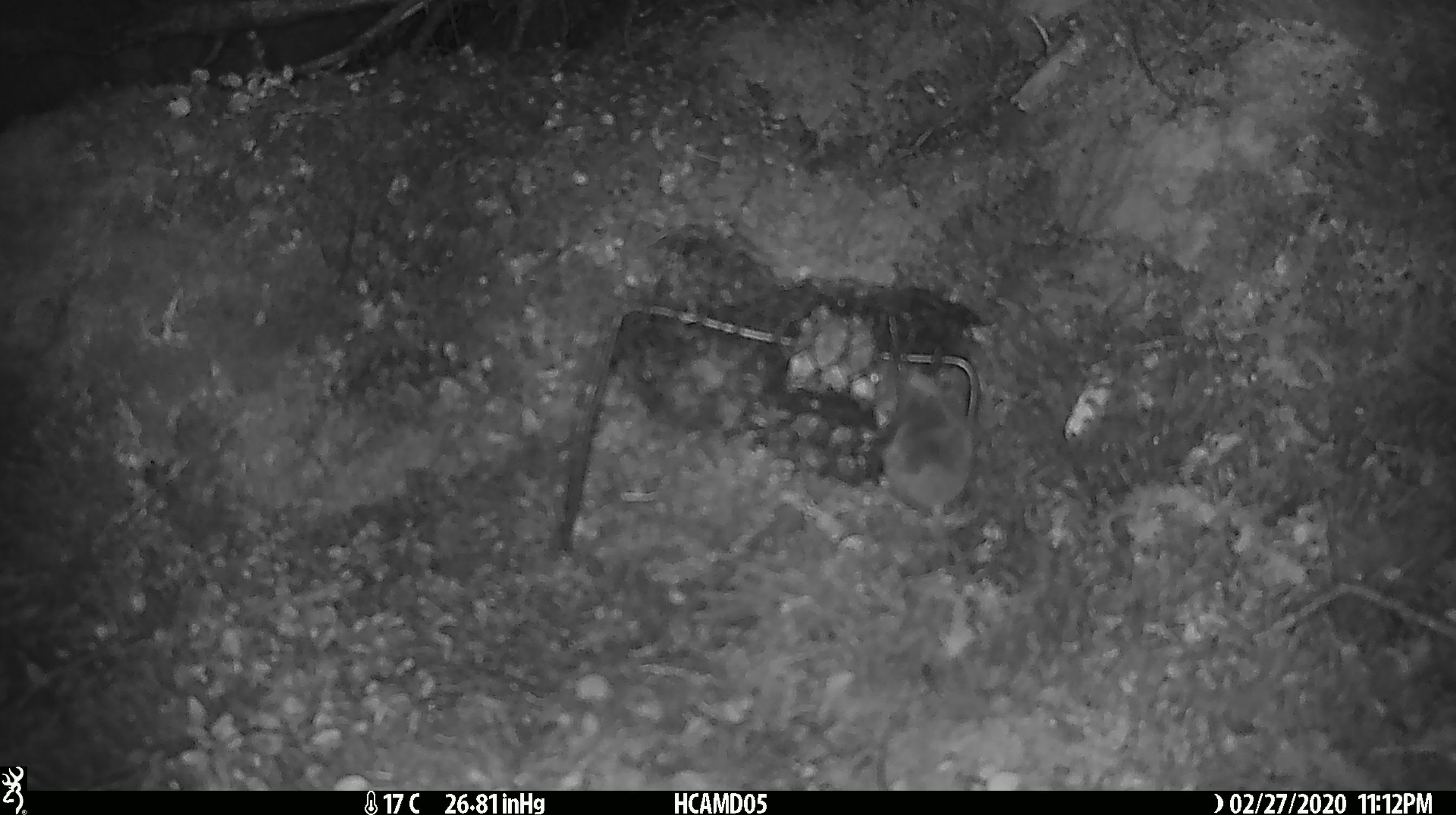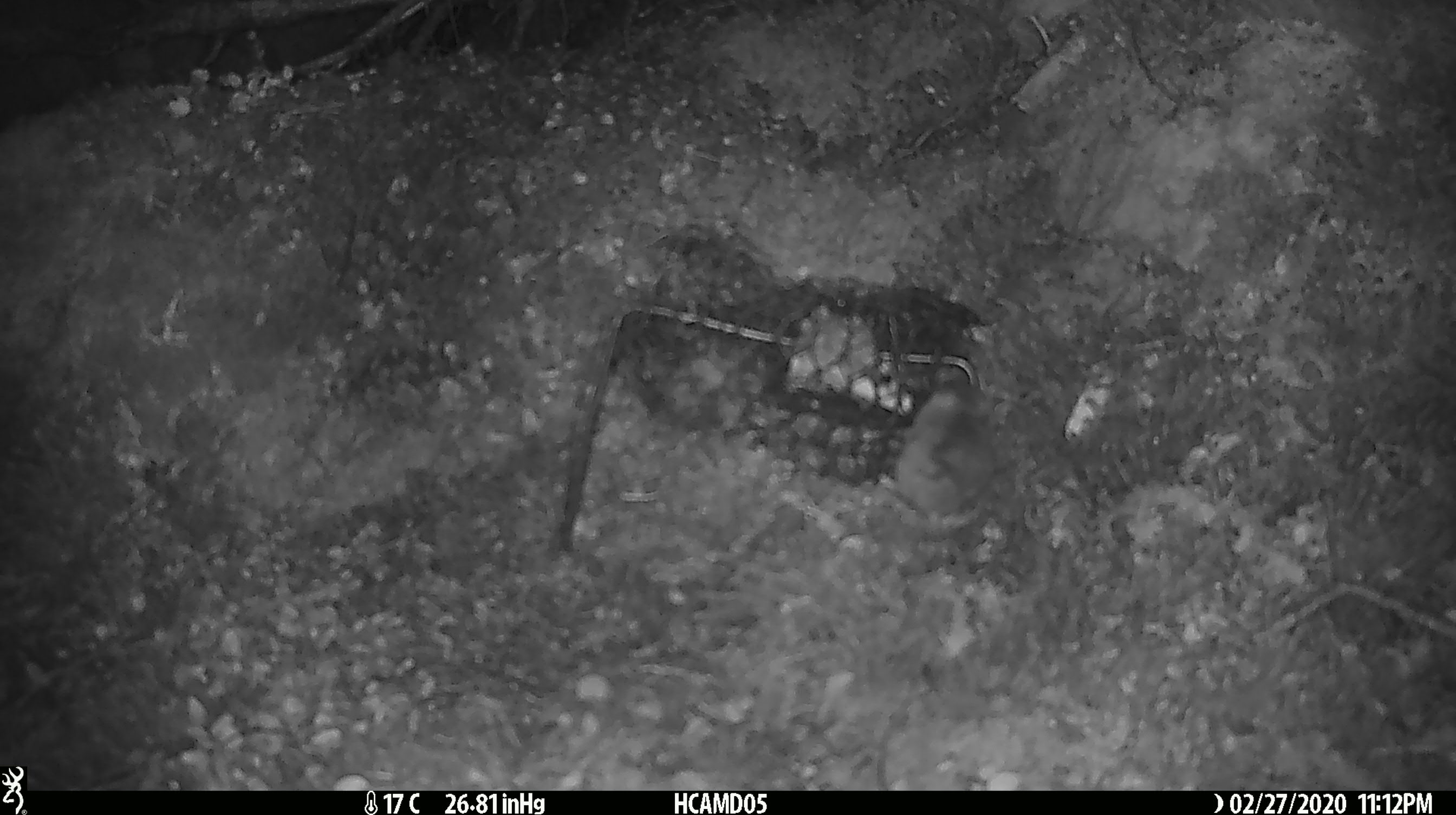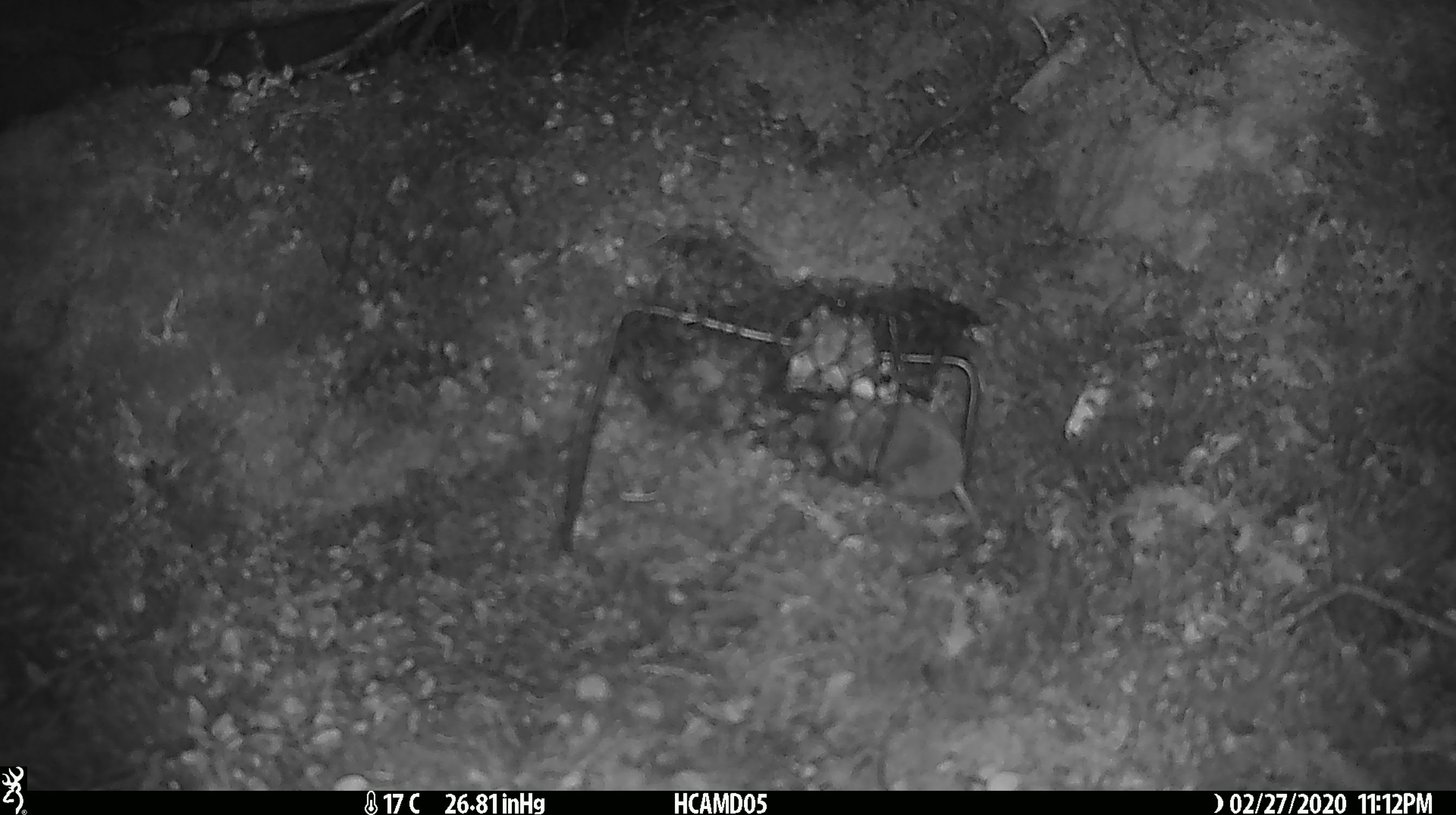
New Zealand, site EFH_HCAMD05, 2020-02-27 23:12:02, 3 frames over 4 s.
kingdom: Animalia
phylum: Chordata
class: Mammalia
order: Rodentia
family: Muridae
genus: Mus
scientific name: Mus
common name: mouse